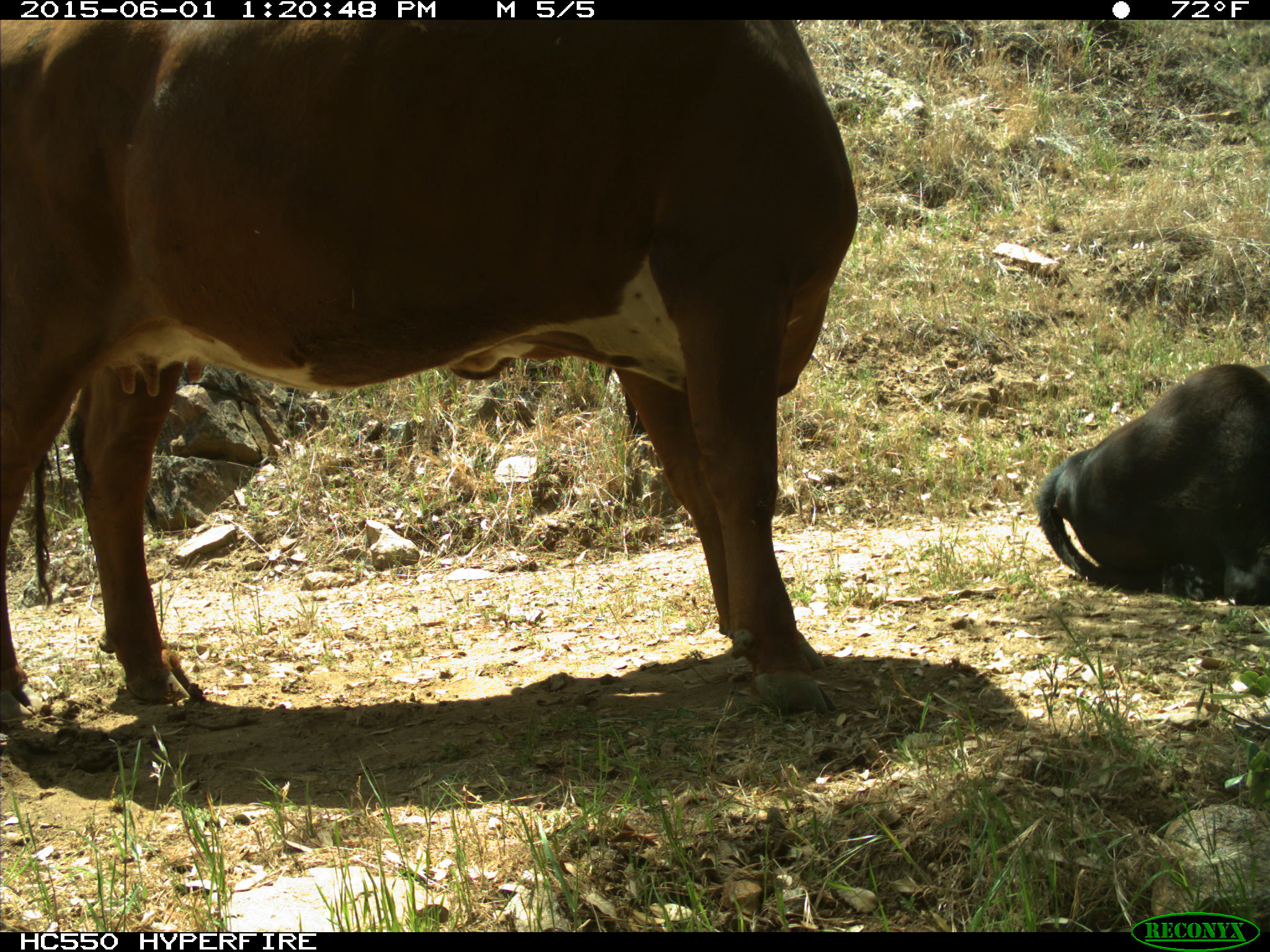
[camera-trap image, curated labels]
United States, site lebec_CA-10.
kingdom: Animalia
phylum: Chordata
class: Mammalia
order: Artiodactyla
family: Bovidae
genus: Bos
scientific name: Bos taurus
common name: domestic cow